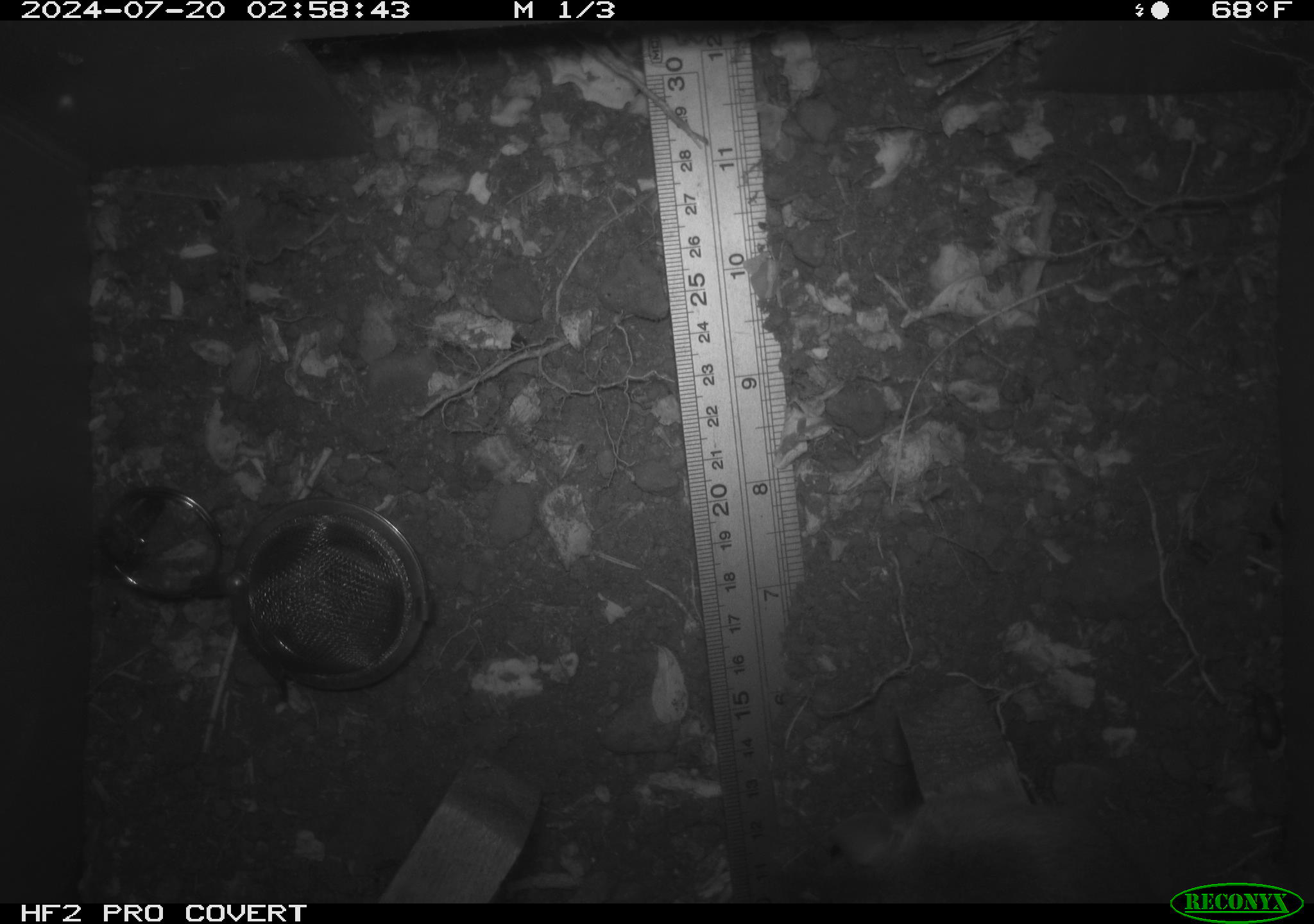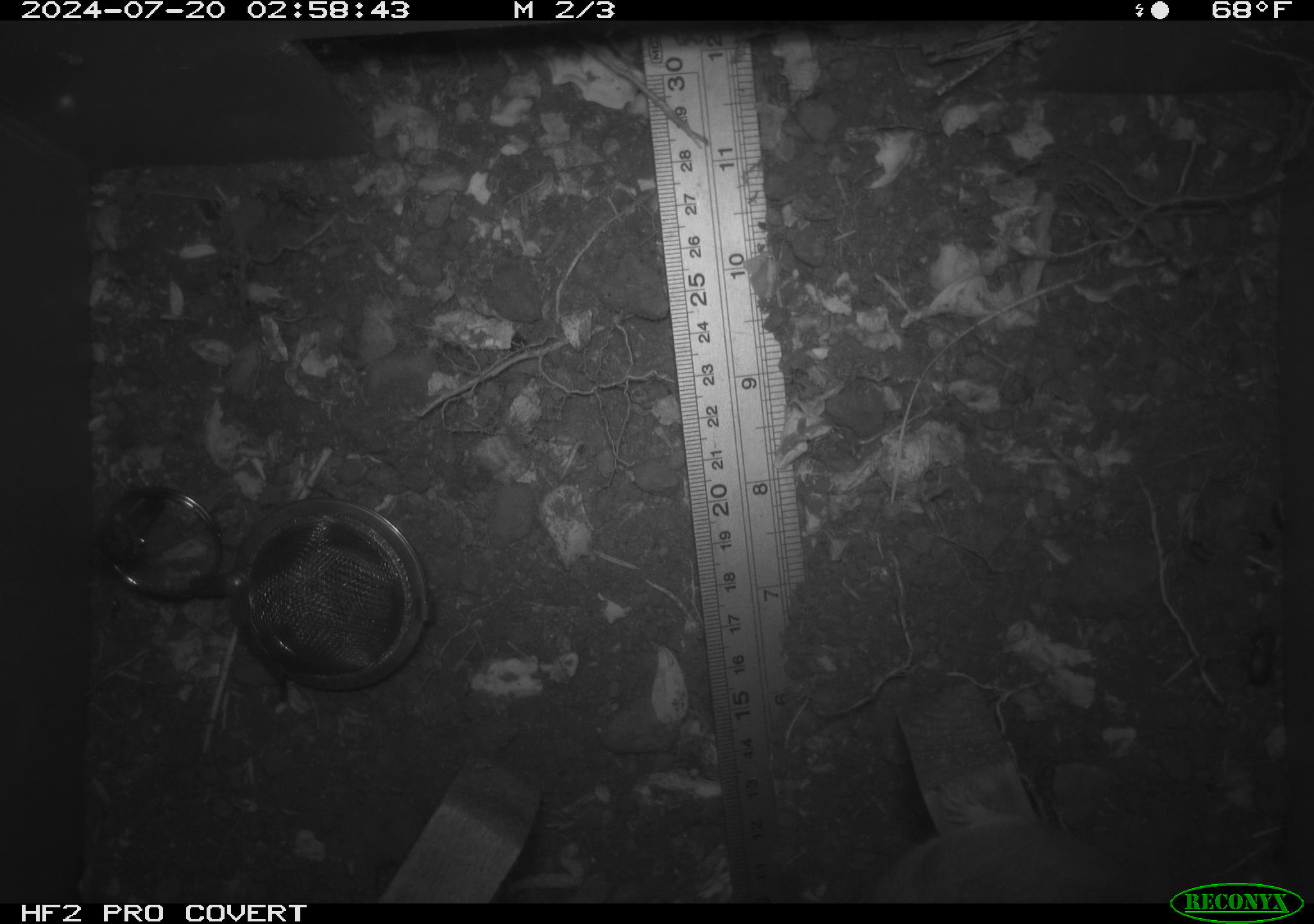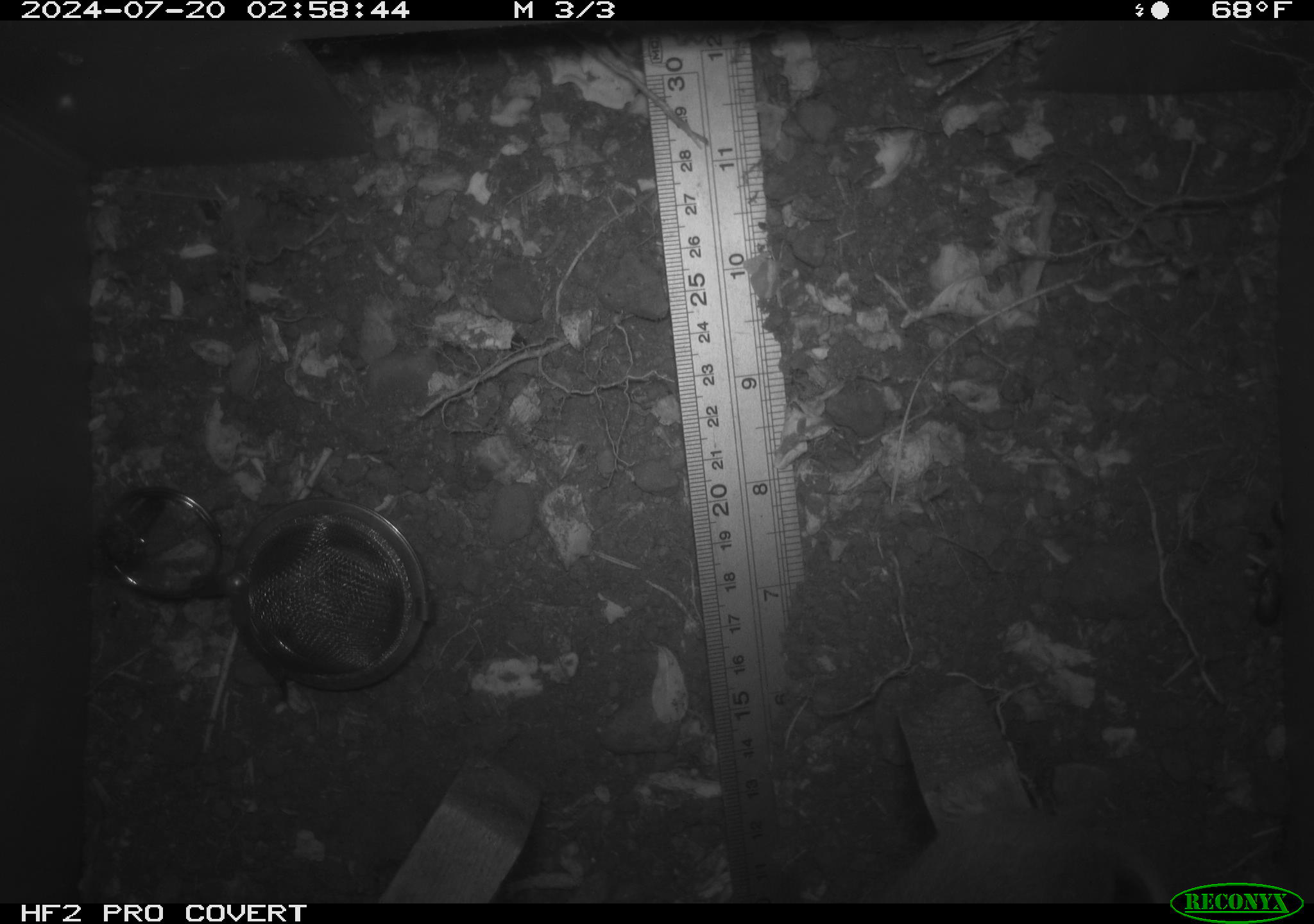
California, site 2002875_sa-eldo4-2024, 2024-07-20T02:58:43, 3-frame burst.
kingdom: Animalia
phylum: Chordata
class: Mammalia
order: Rodentia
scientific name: Rodentia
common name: rodent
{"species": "rodent (Rodentia)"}